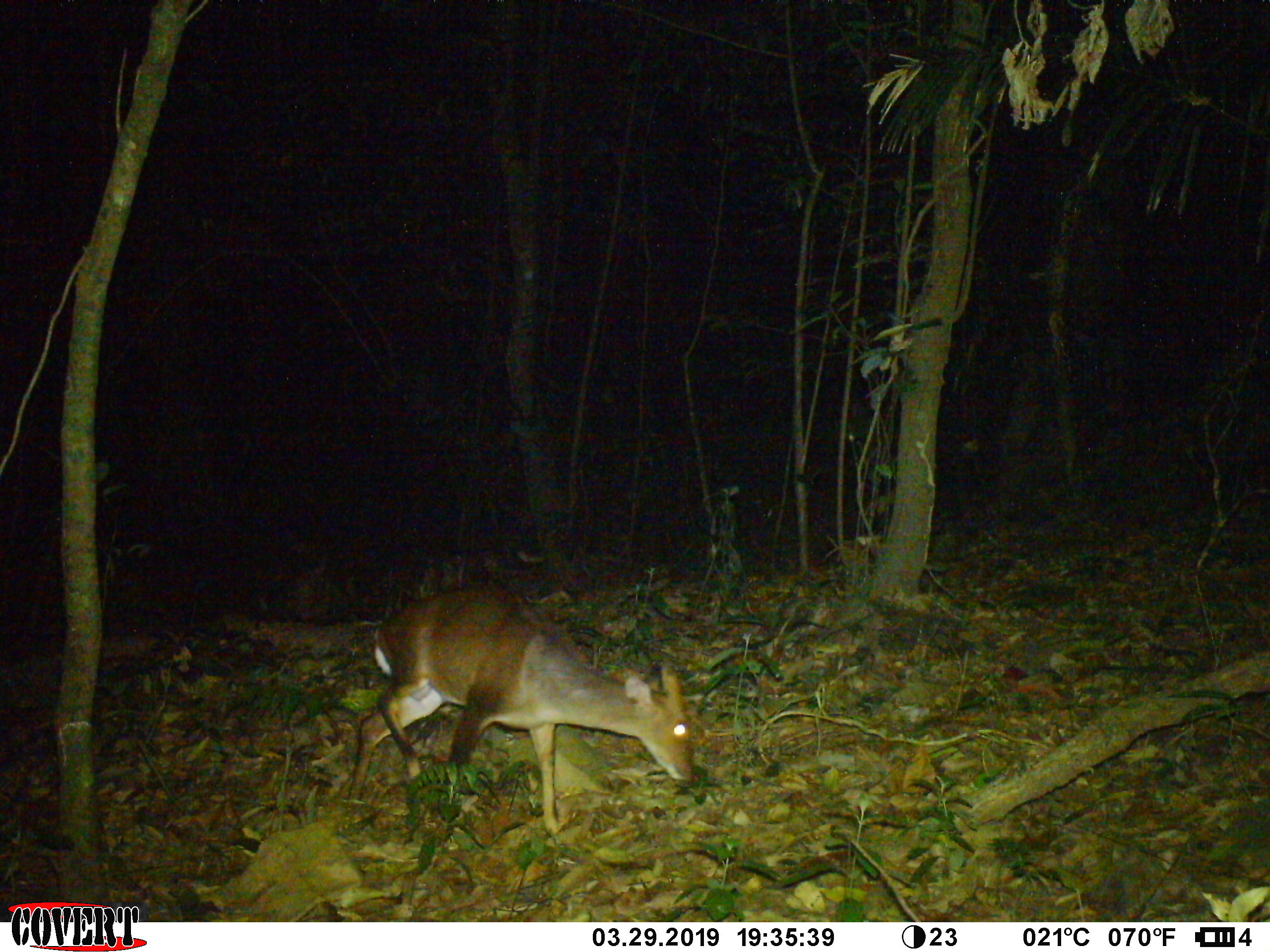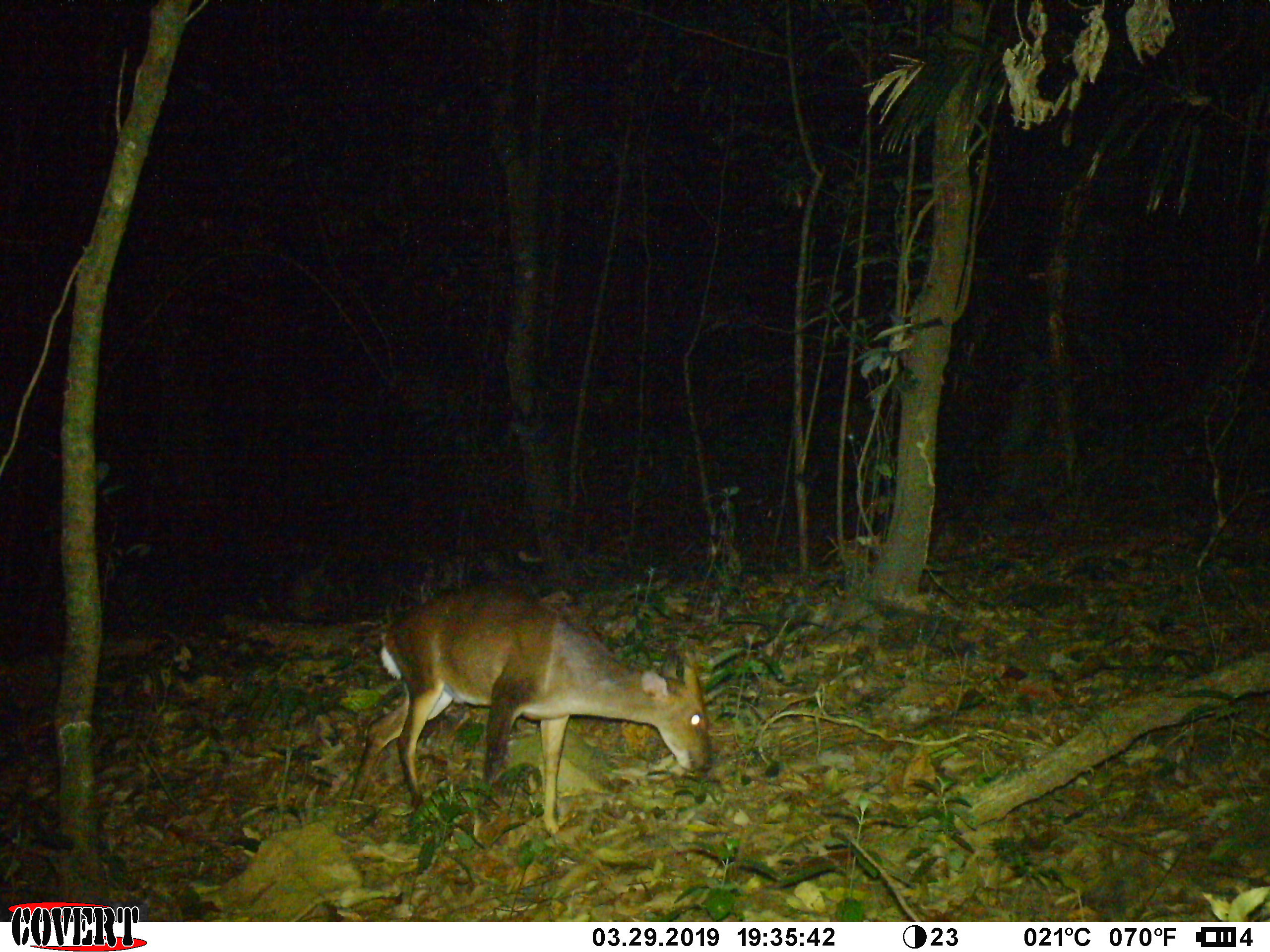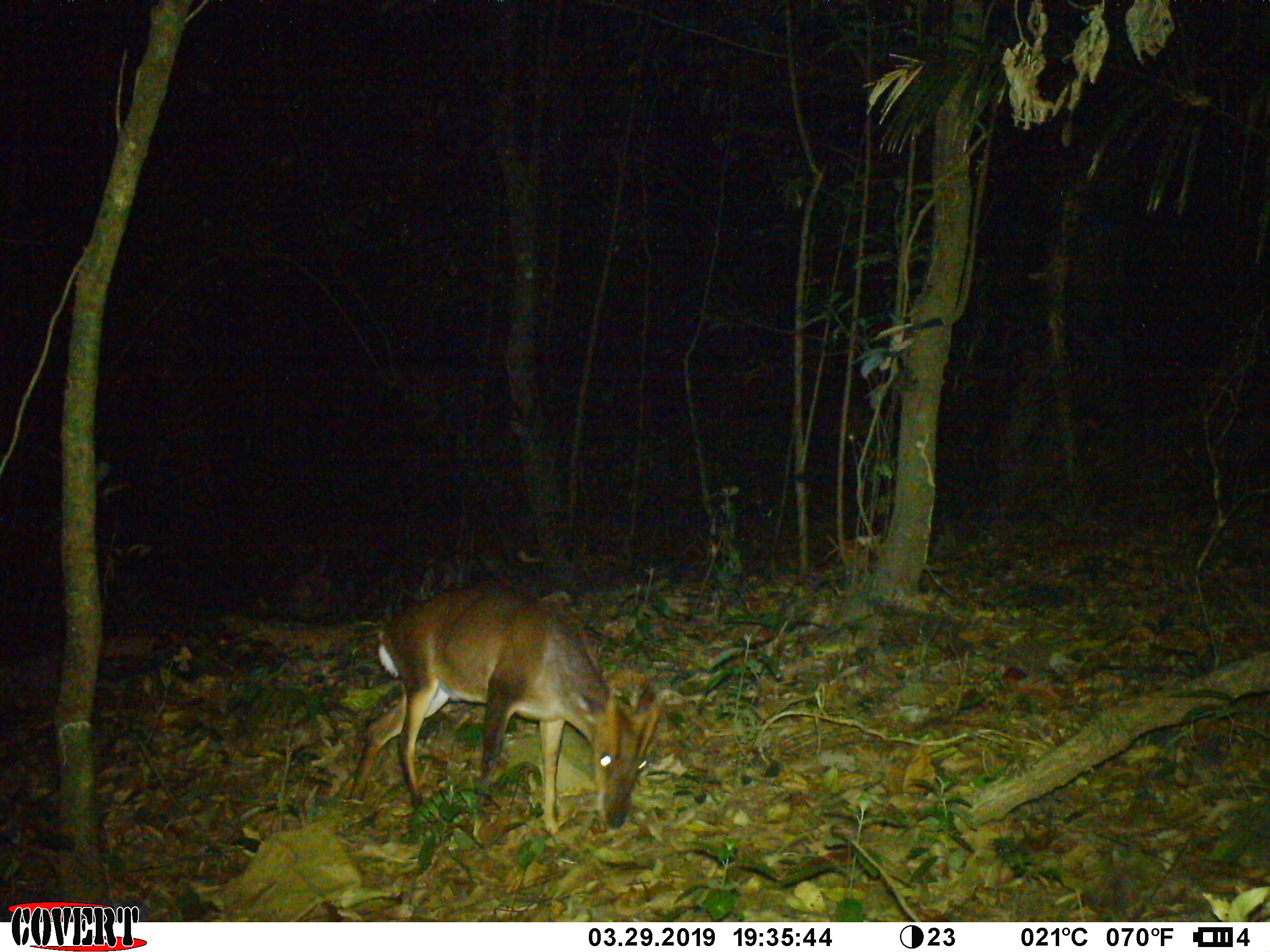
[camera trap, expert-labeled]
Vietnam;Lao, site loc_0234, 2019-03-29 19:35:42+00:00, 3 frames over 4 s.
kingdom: Animalia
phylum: Chordata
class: Mammalia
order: Artiodactyla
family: Cervidae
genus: Muntiacus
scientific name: Muntiacus vuquangensis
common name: large-antlered muntjac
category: large antlered muntjac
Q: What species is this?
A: Large antlered muntjac (large-antlered muntjac) (Muntiacus vuquangensis).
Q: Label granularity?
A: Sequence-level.